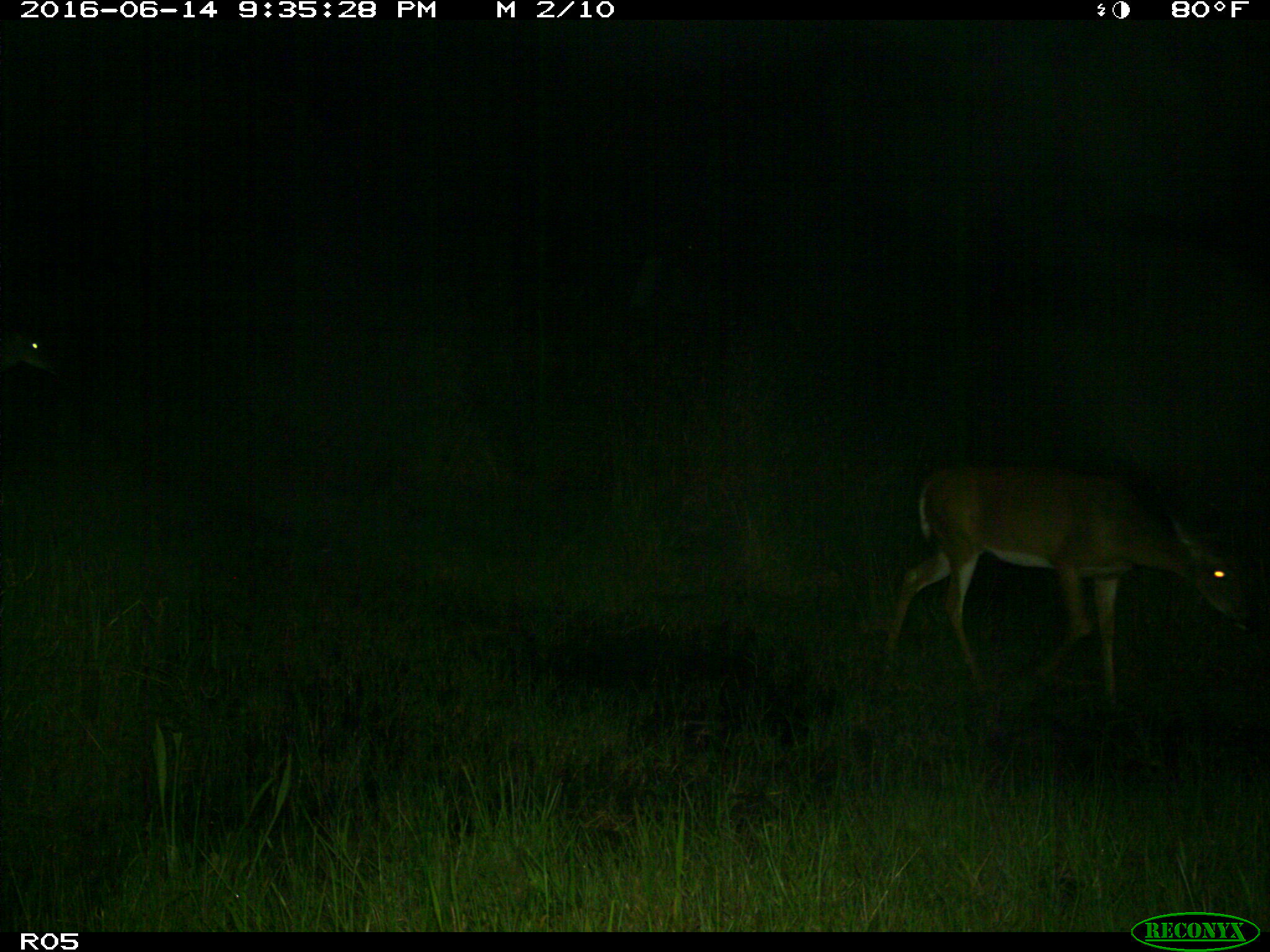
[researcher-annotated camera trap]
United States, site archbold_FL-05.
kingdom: Animalia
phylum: Chordata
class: Mammalia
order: Artiodactyla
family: Cervidae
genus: Odocoileus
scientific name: Odocoileus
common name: deer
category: unidentified deer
Unidentified deer (deer) (Odocoileus).